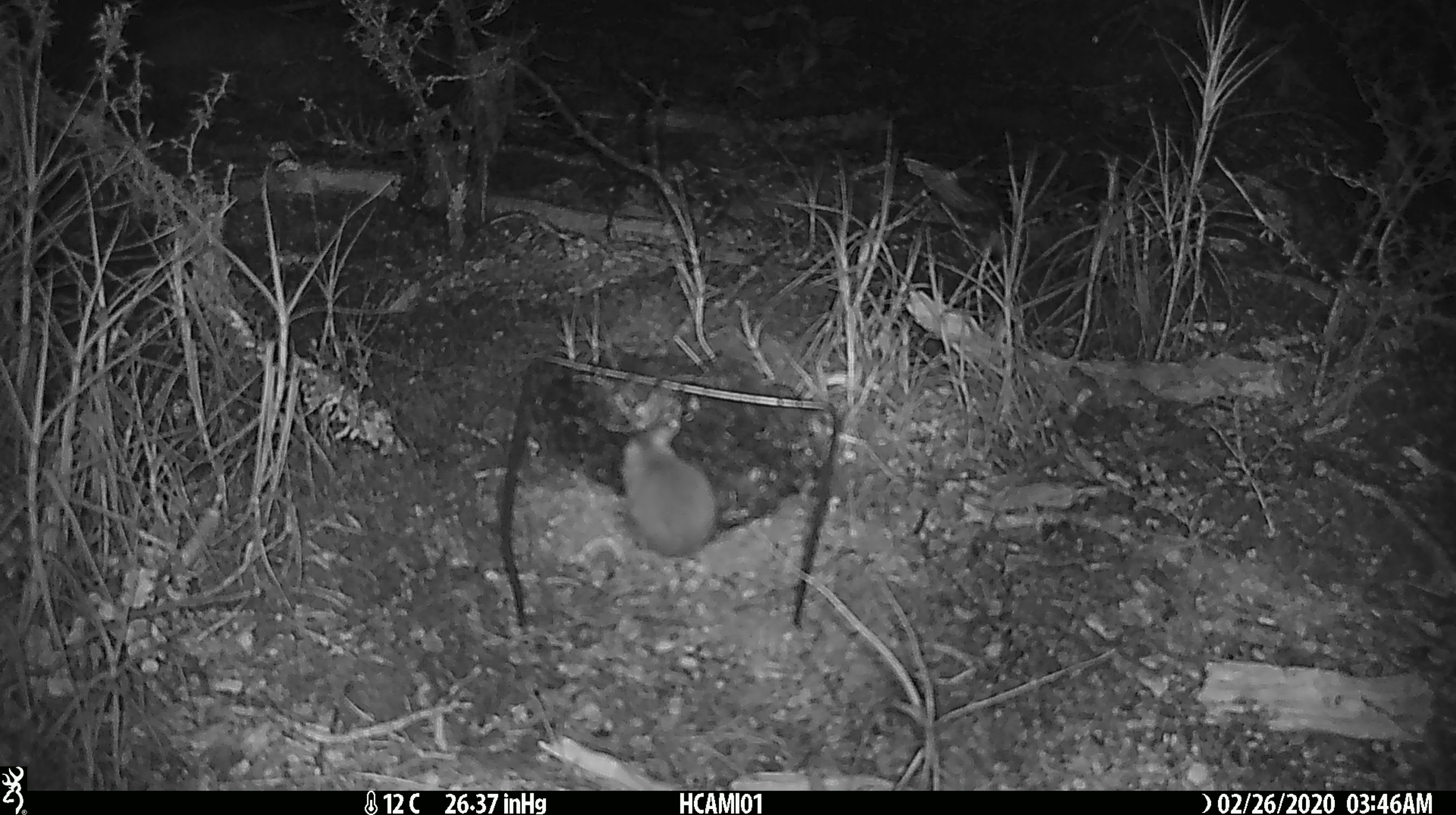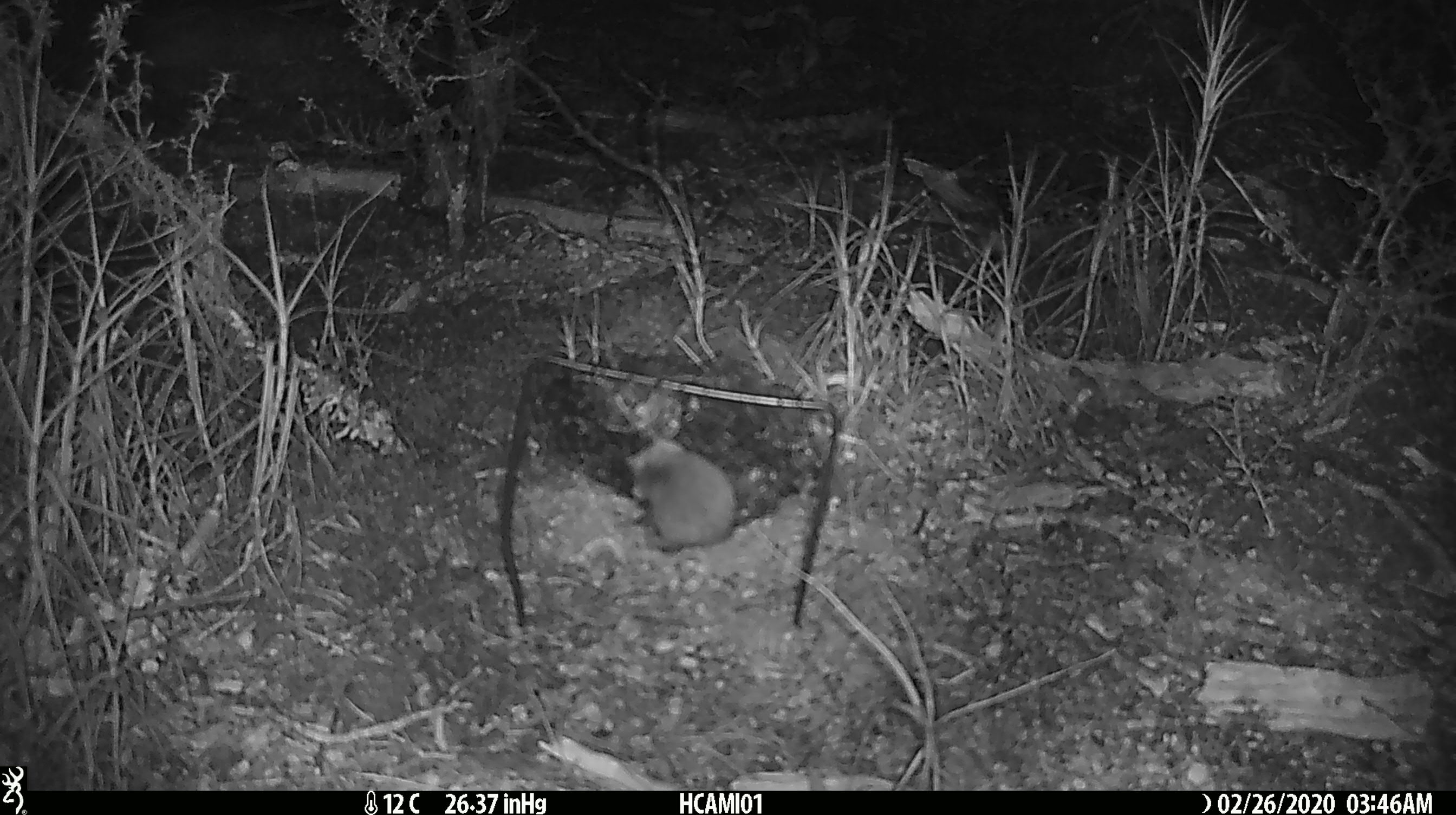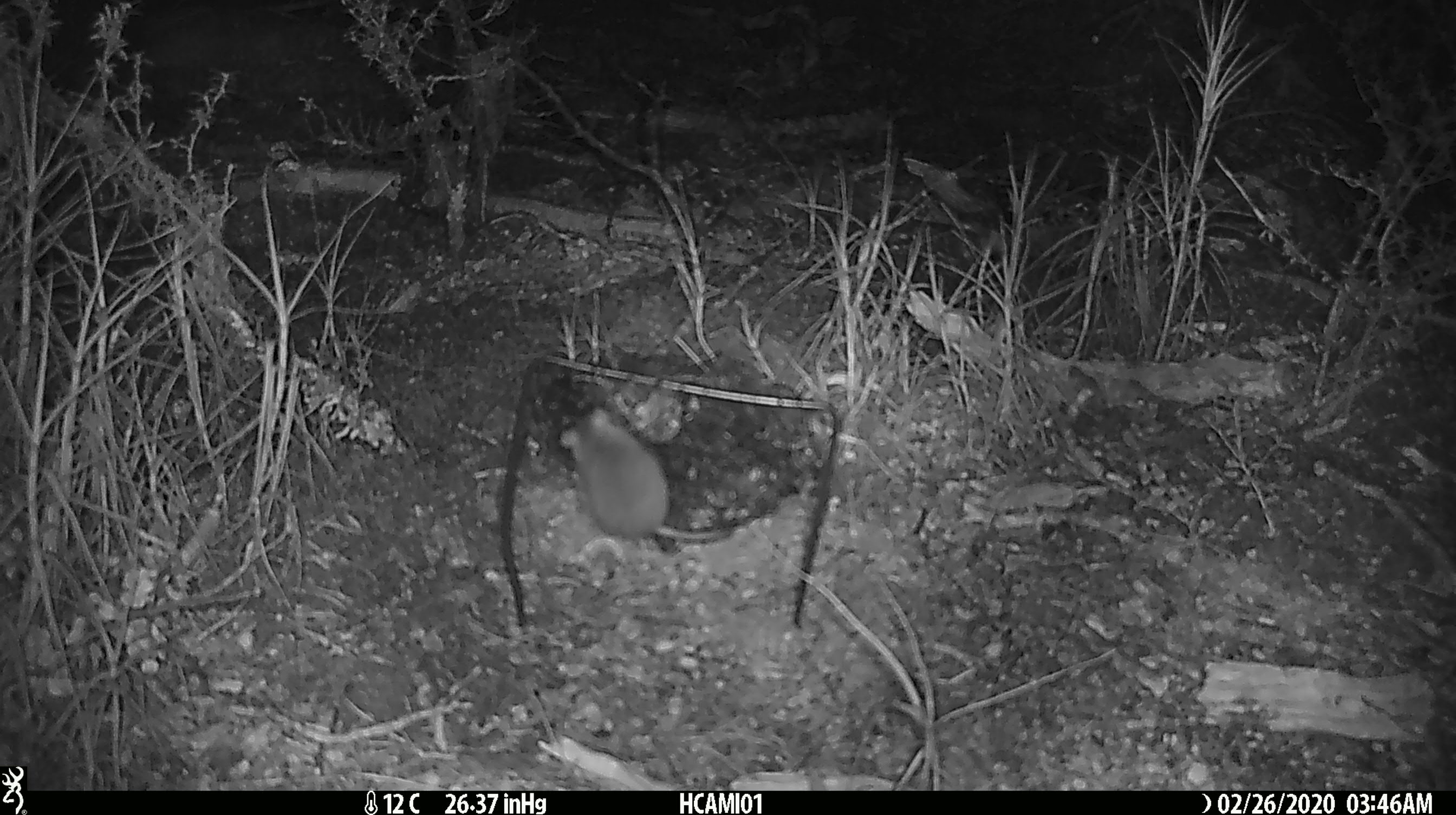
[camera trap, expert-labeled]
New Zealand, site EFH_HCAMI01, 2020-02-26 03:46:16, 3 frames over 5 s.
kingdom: Animalia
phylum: Chordata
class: Mammalia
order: Rodentia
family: Muridae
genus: Mus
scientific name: Mus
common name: mouse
Mouse (Mus).